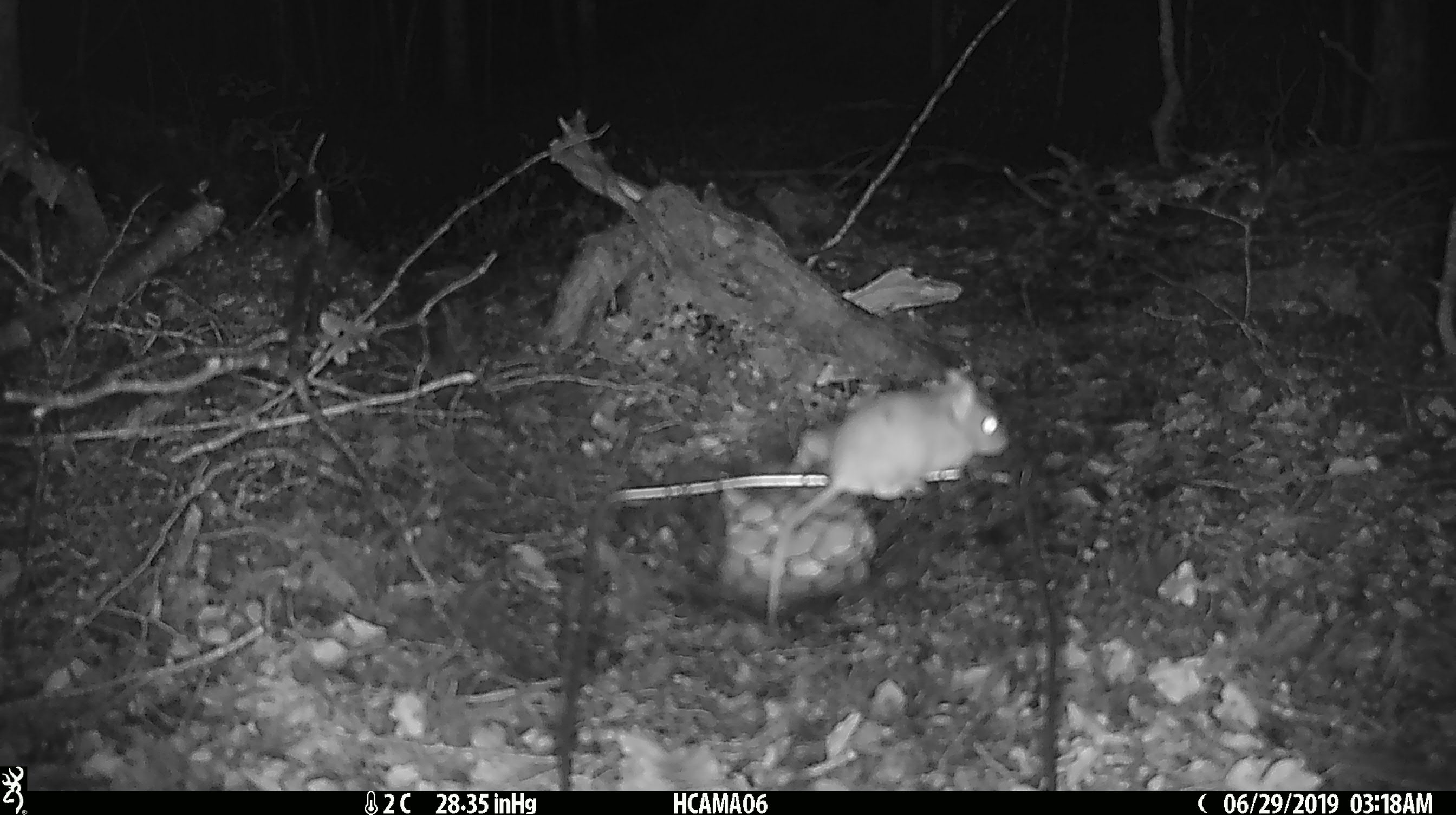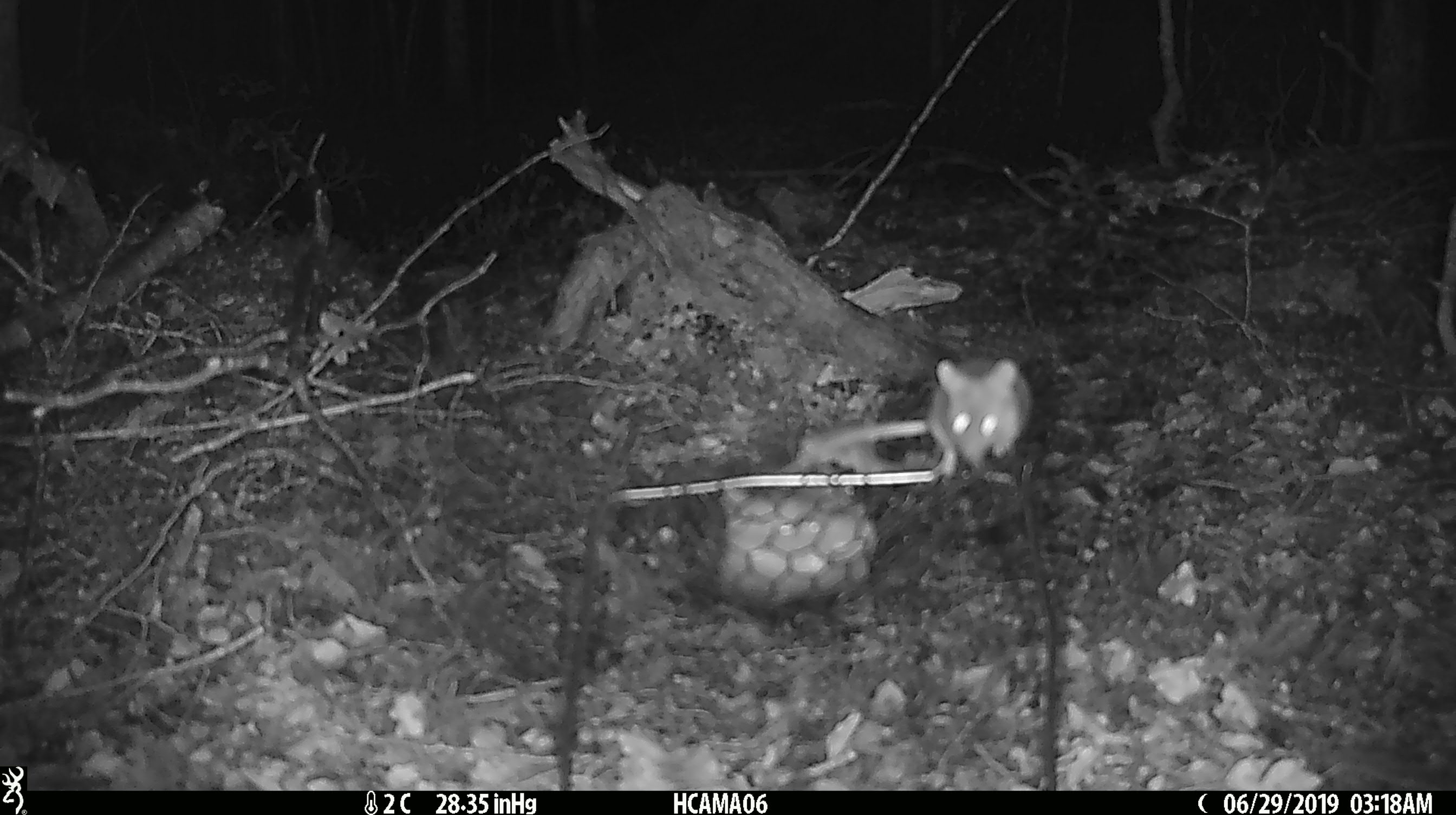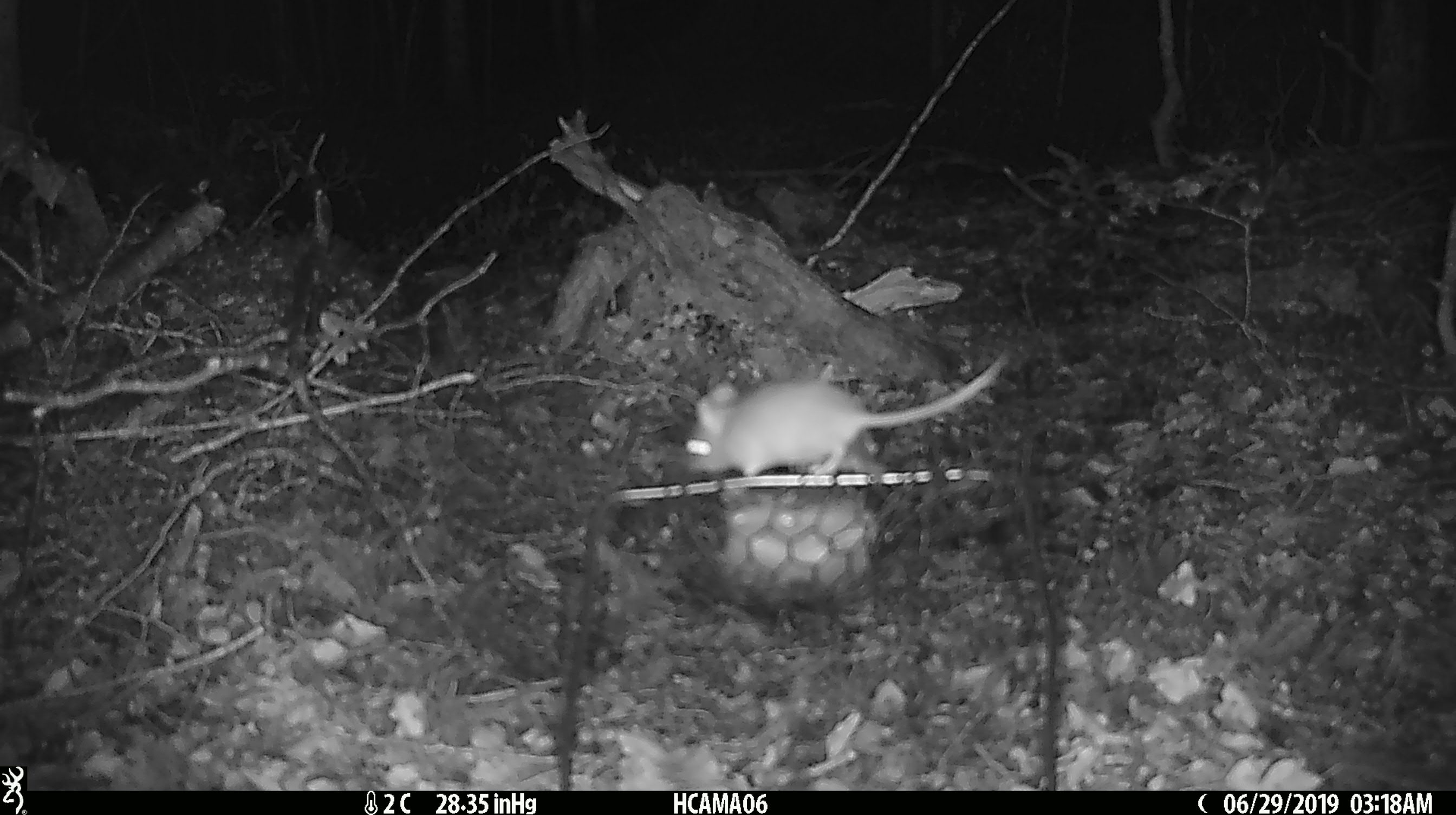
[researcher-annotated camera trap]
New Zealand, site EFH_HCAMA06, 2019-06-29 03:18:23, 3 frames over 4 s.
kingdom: Animalia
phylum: Chordata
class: Mammalia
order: Rodentia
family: Muridae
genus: Mus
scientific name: Mus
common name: mouse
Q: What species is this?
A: Mouse (Mus).